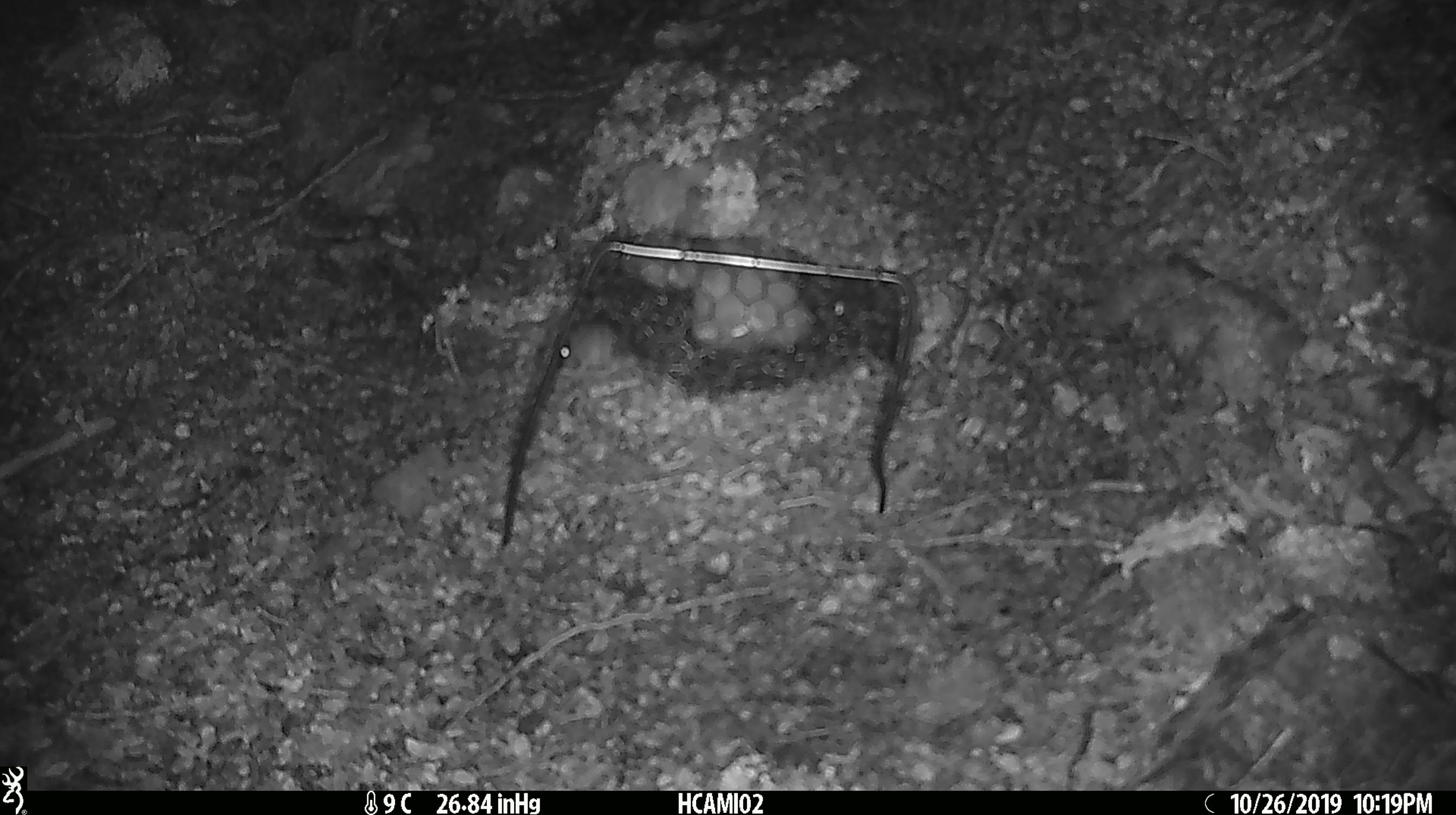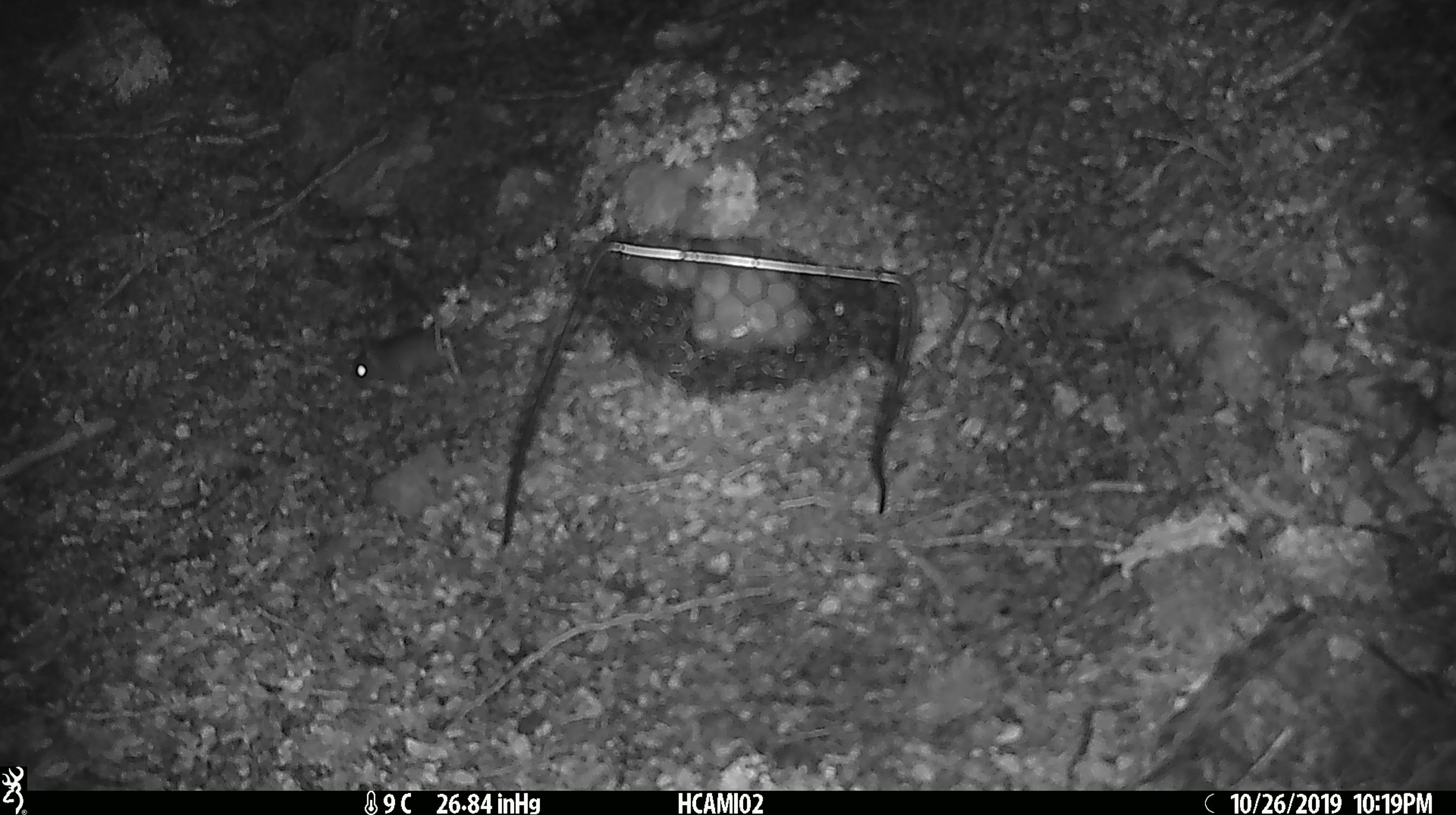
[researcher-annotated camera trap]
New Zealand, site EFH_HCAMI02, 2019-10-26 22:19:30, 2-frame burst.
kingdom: Animalia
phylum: Chordata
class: Mammalia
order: Rodentia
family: Muridae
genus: Mus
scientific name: Mus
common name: mouse